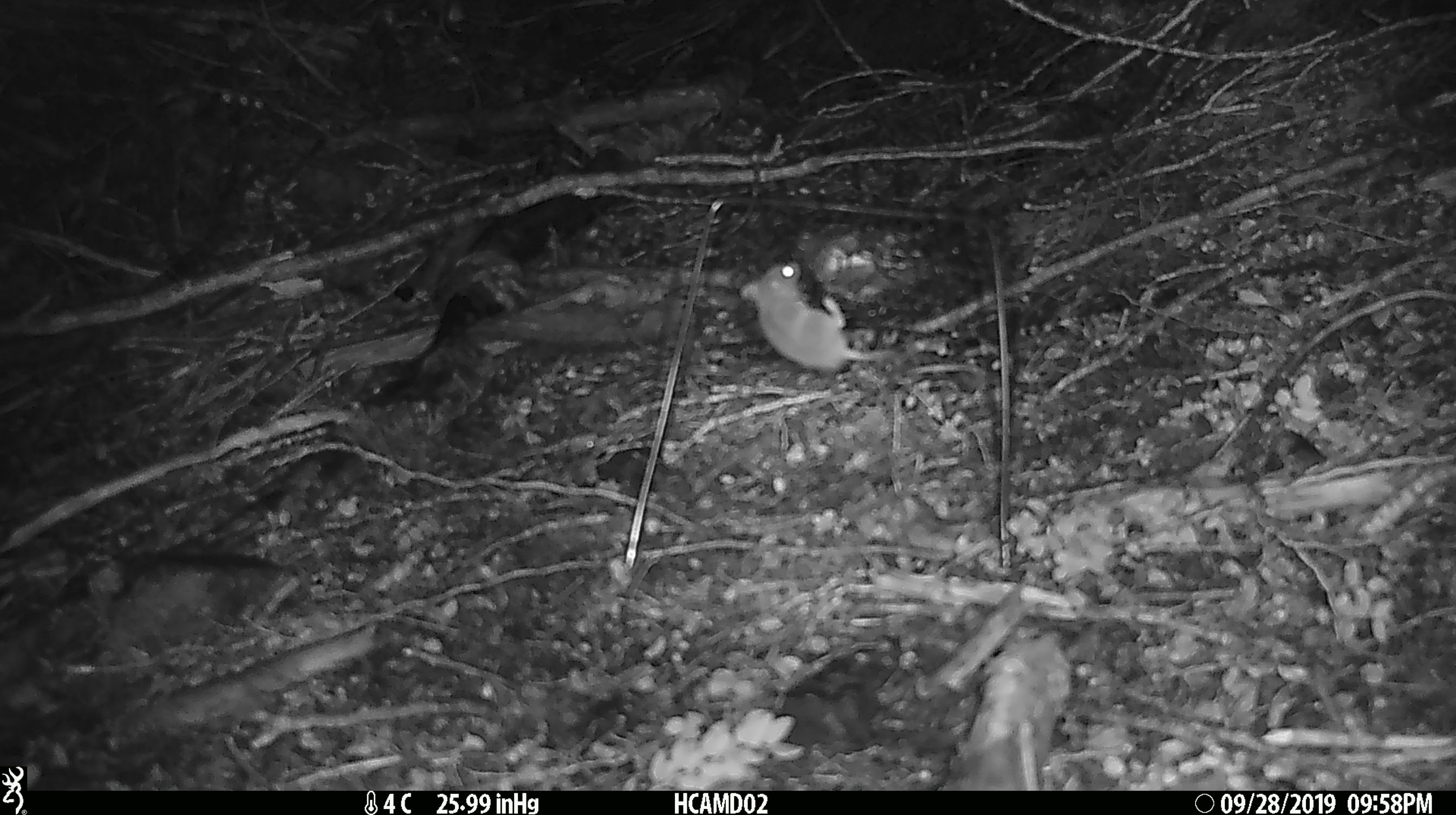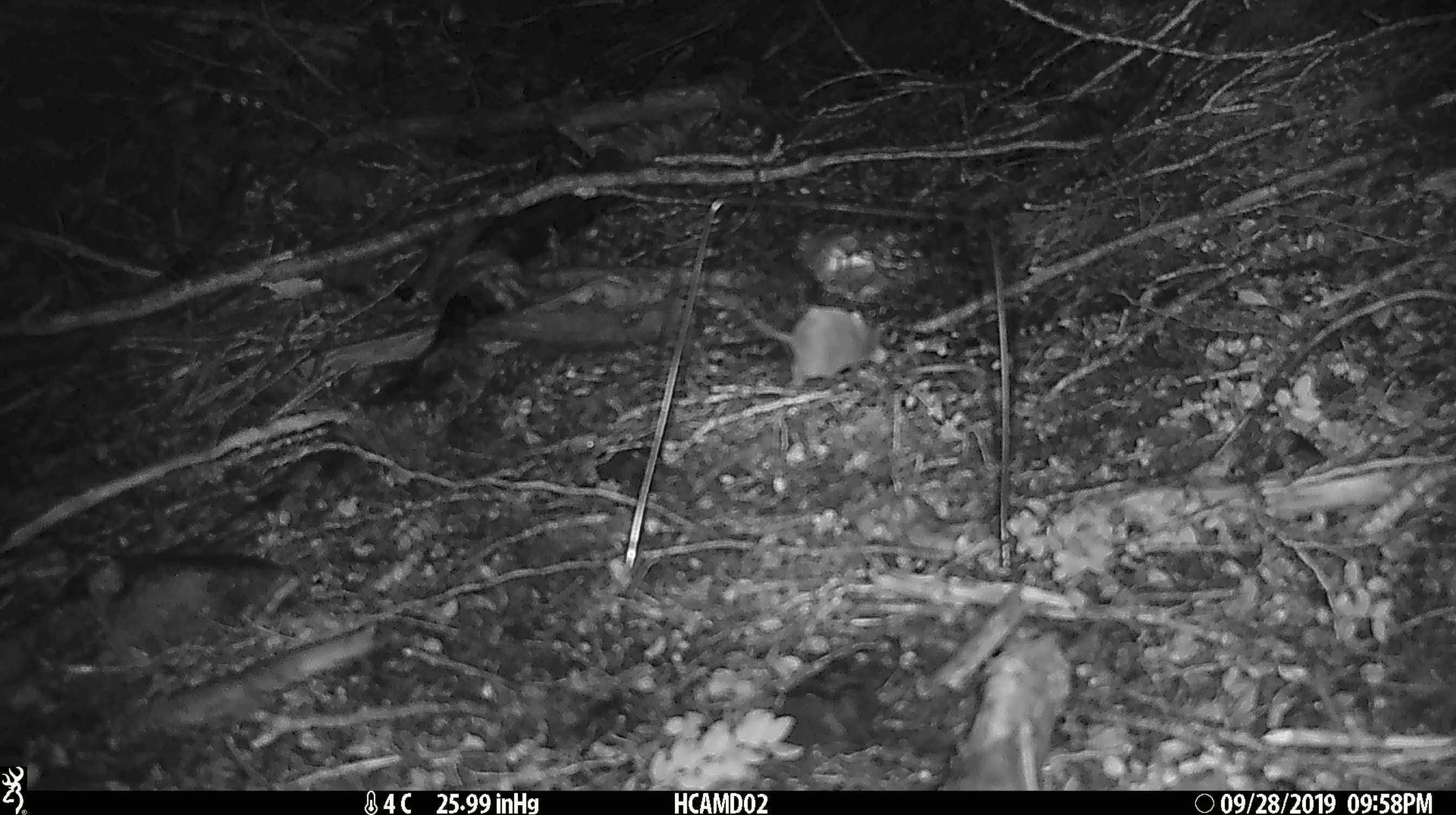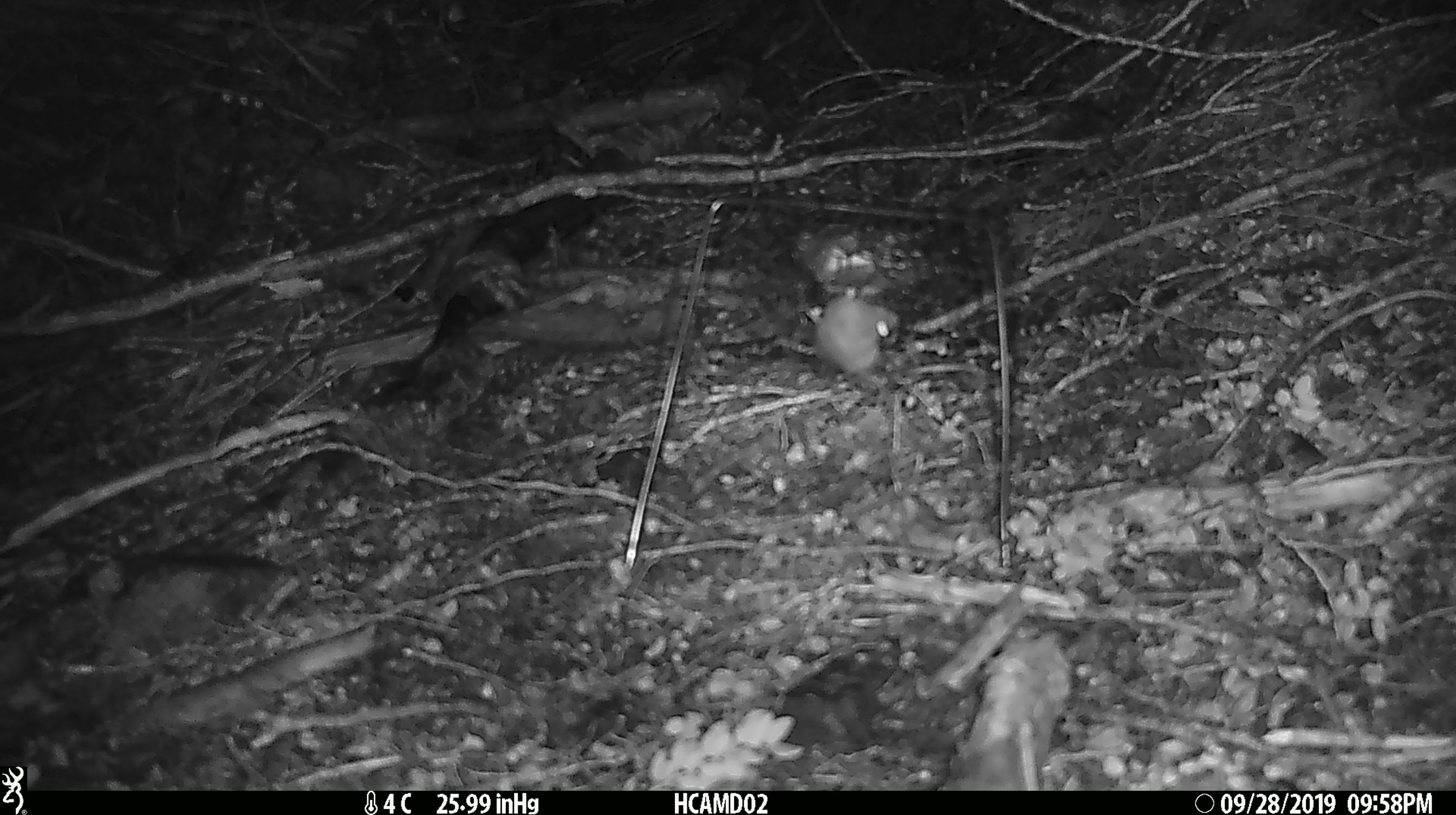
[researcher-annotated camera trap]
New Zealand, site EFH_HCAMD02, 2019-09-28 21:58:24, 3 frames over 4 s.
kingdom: Animalia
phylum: Chordata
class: Mammalia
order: Rodentia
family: Muridae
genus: Mus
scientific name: Mus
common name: mouse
Mouse (Mus).